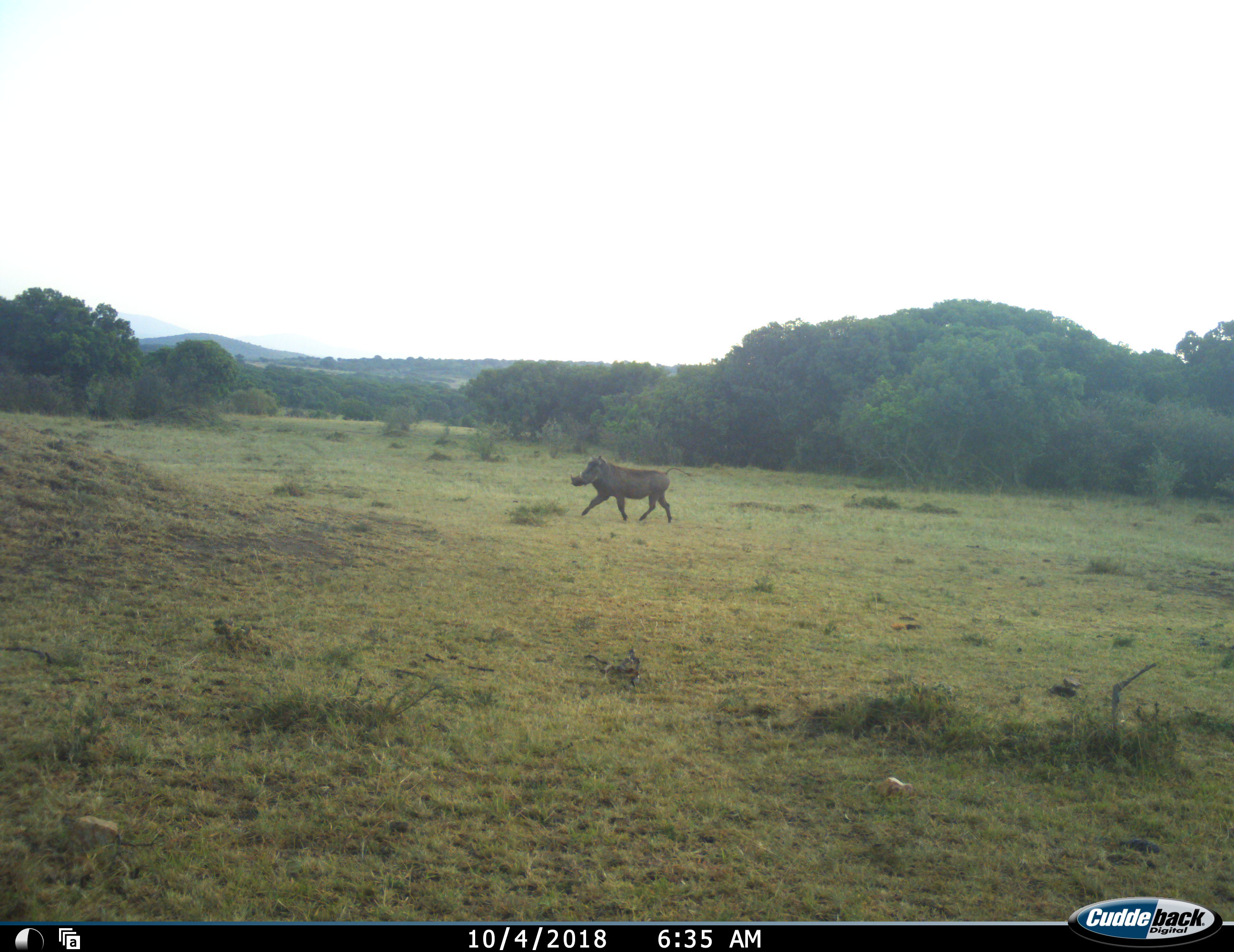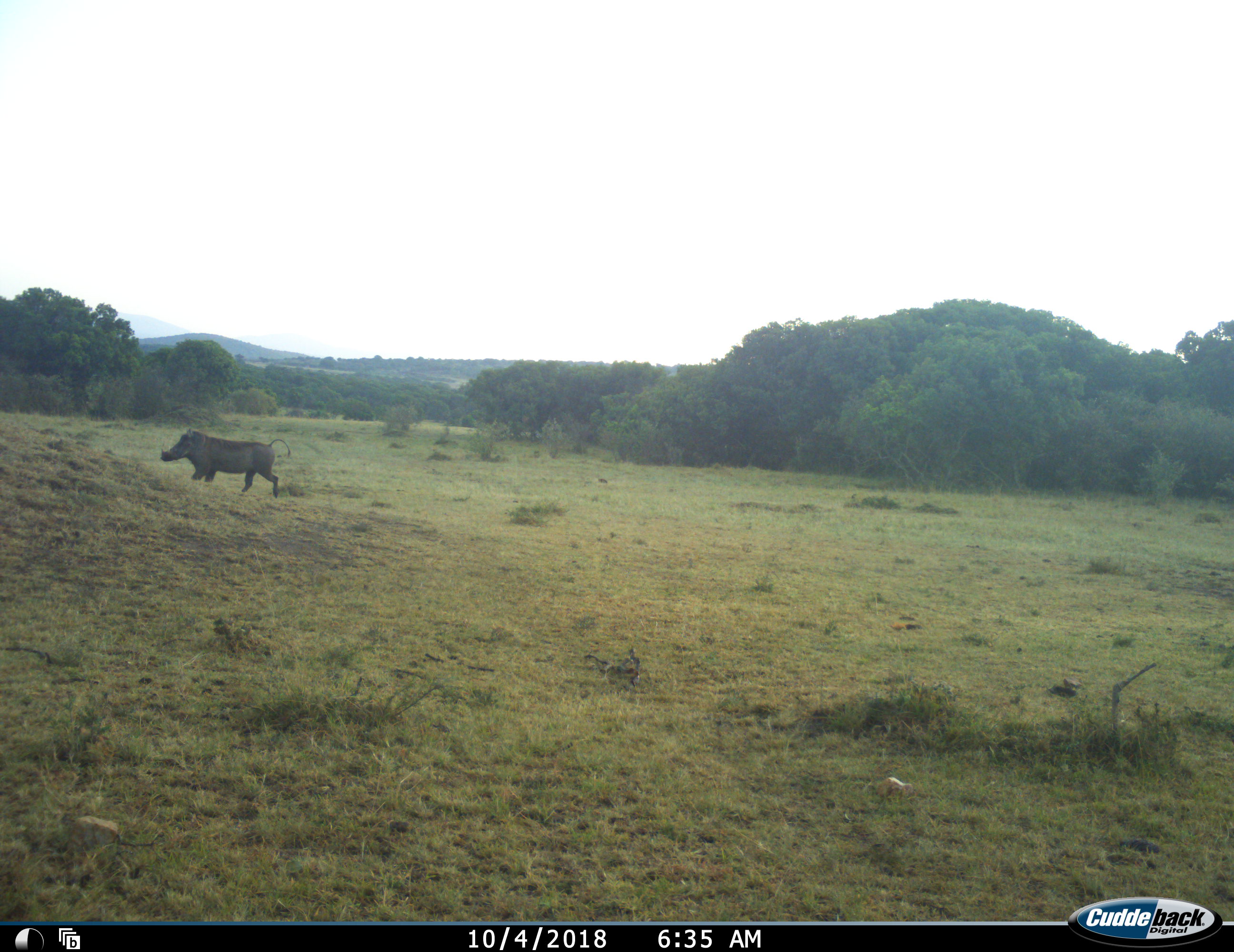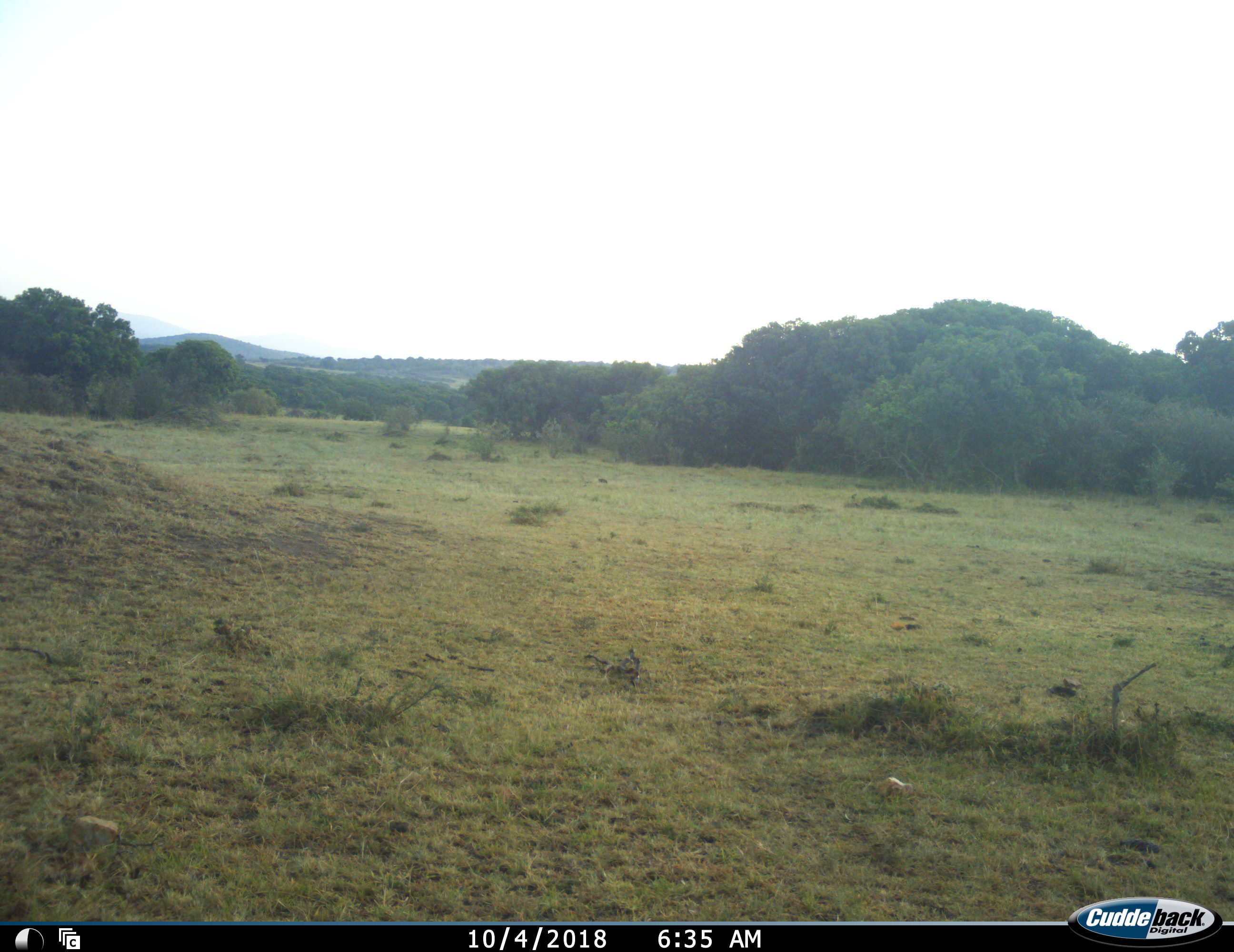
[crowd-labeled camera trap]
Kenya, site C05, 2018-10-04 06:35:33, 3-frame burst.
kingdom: Animalia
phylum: Chordata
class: Mammalia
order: Artiodactyla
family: Suidae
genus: Phacochoerus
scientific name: Phacochoerus africanus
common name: warthog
Warthog (Phacochoerus africanus), count 1. Behavior (volunteer vote fractions): standing 0%, resting 0%, moving 100%, interacting 0%. Young present (vote fraction): 0%. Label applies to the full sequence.